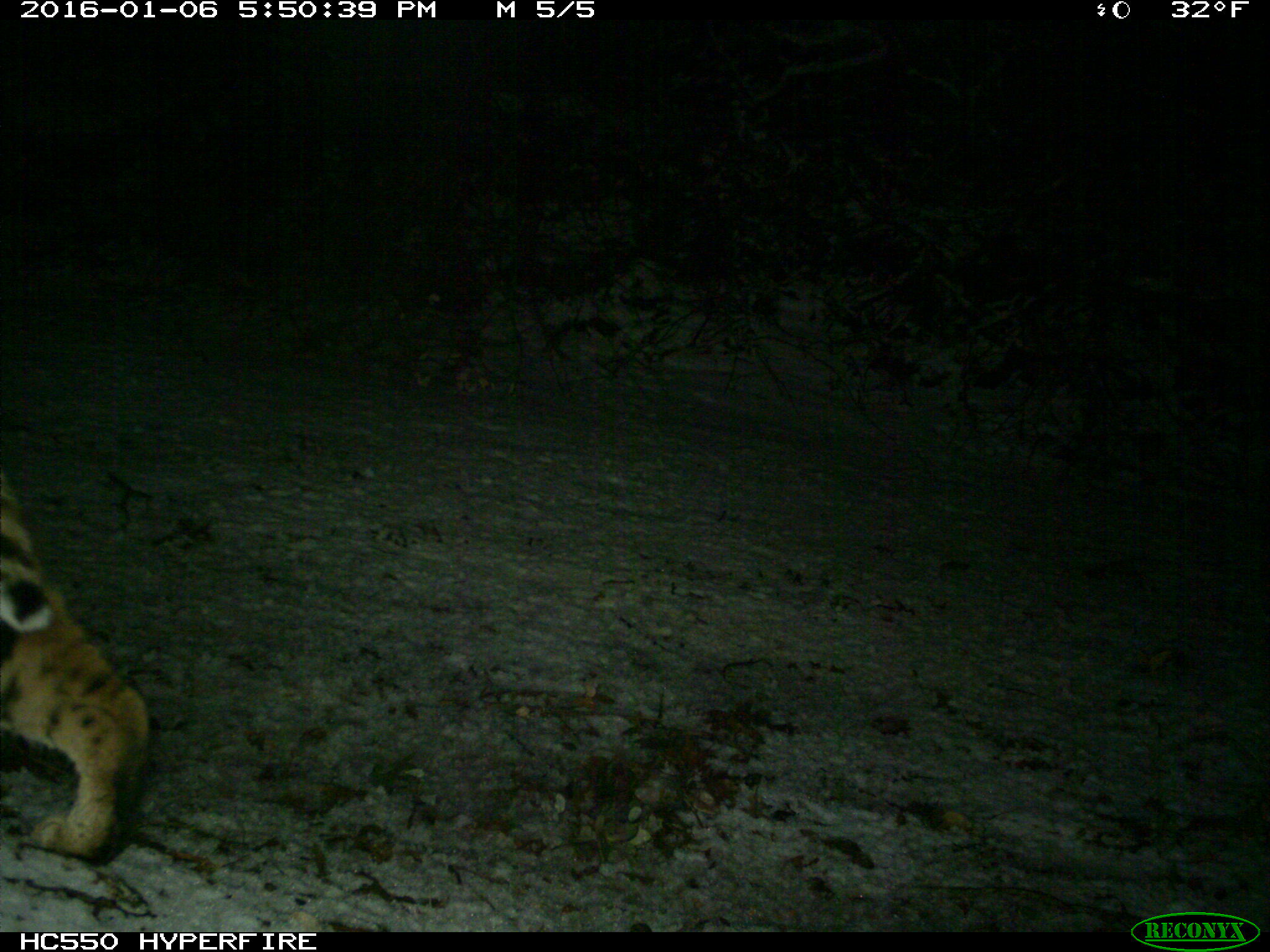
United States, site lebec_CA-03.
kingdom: Animalia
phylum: Chordata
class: Mammalia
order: Carnivora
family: Felidae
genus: Lynx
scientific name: Lynx rufus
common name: bobcat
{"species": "Lynx rufus (bobcat)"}